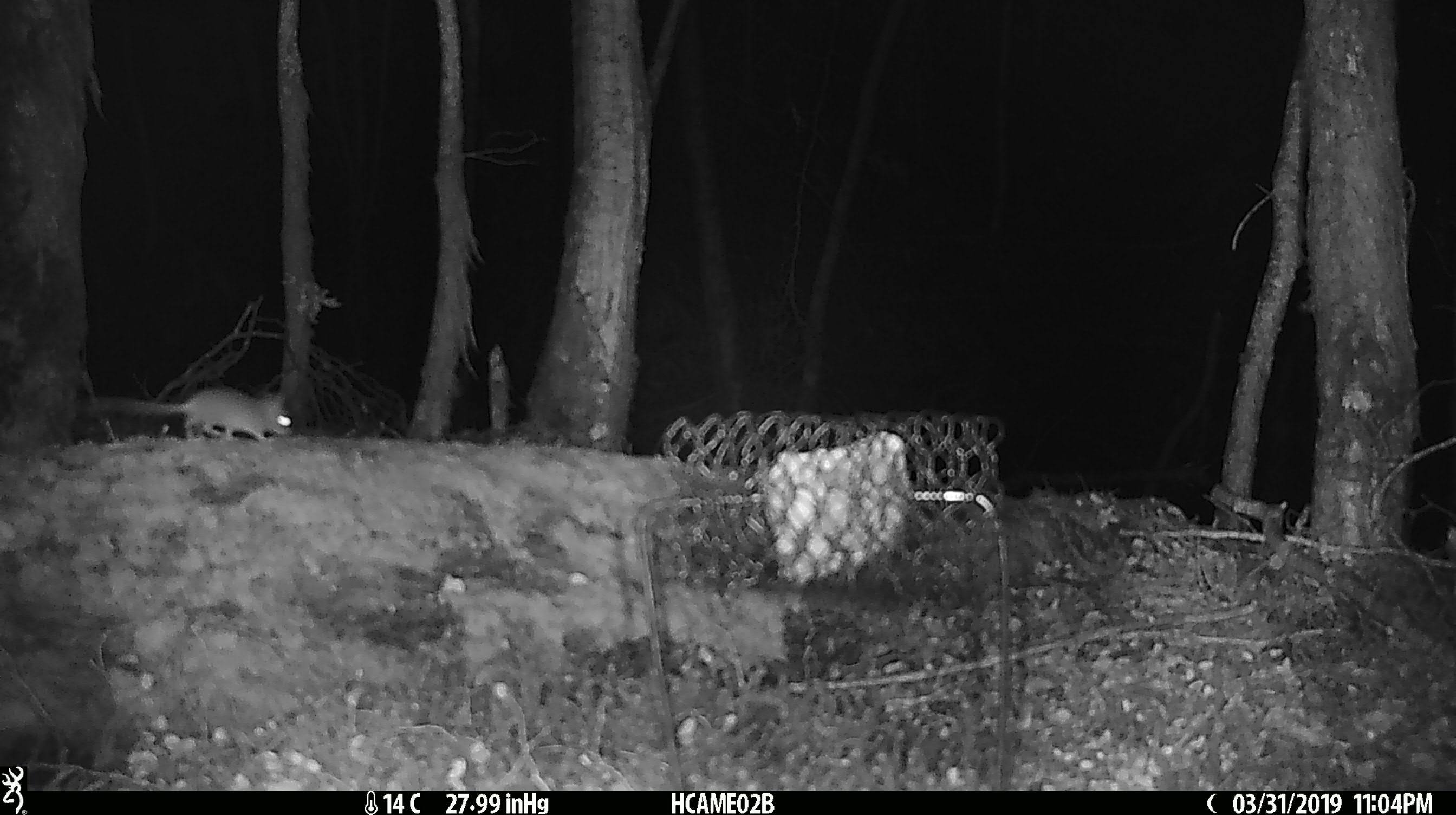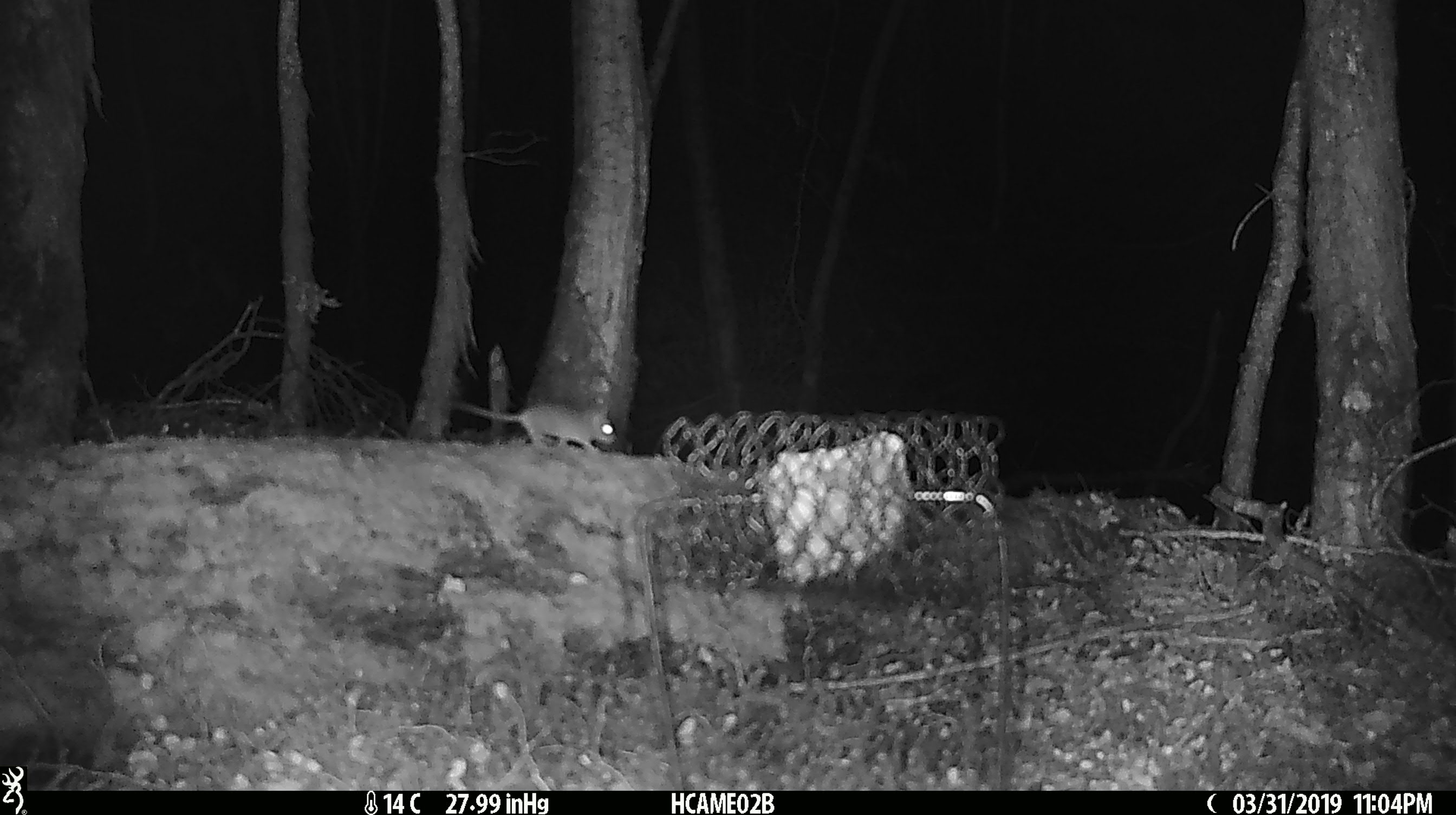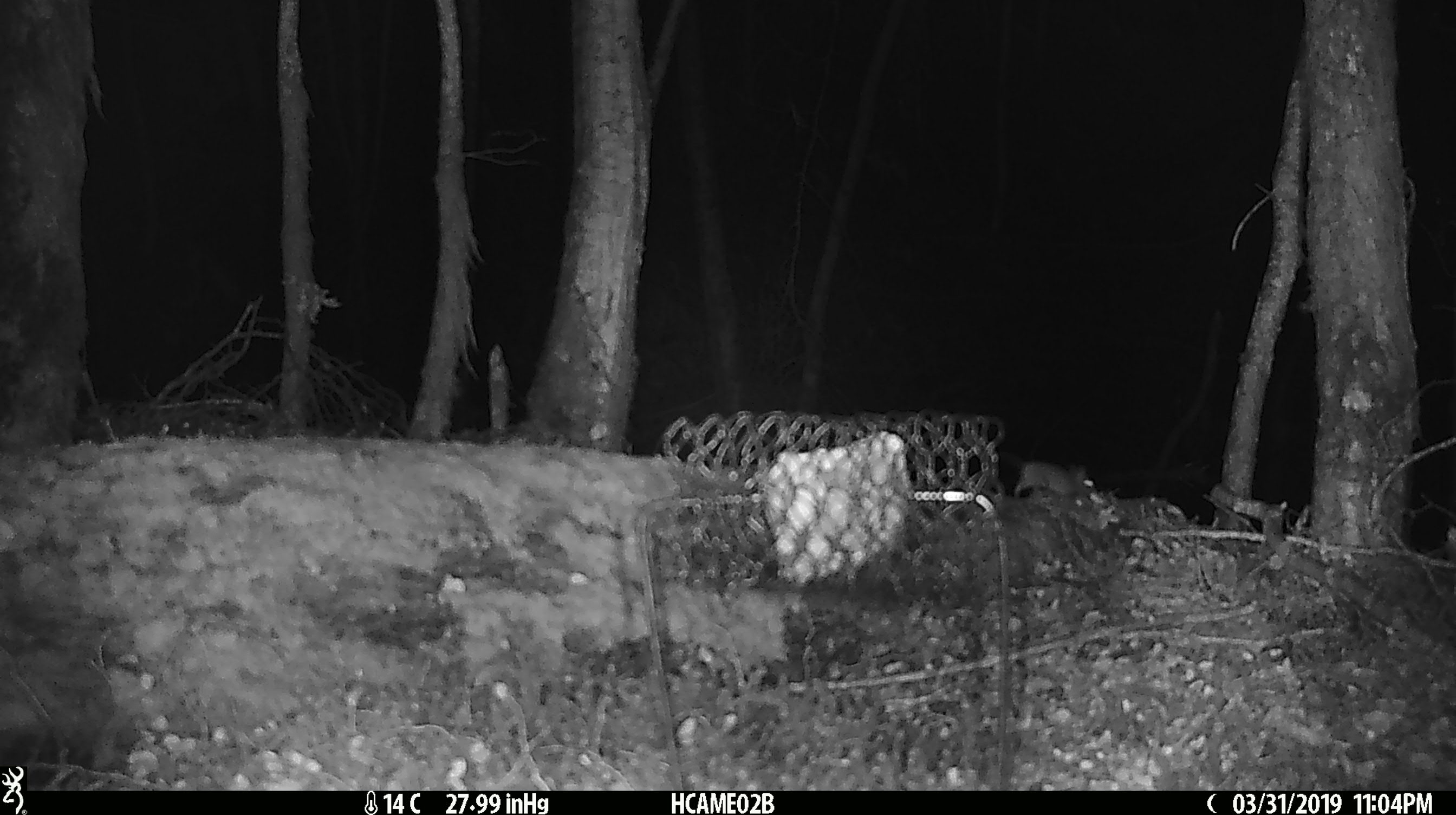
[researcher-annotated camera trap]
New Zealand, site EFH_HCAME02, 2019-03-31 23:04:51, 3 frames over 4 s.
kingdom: Animalia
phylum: Chordata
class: Mammalia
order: Rodentia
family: Muridae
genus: Mus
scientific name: Mus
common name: mouse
Mouse (Mus).